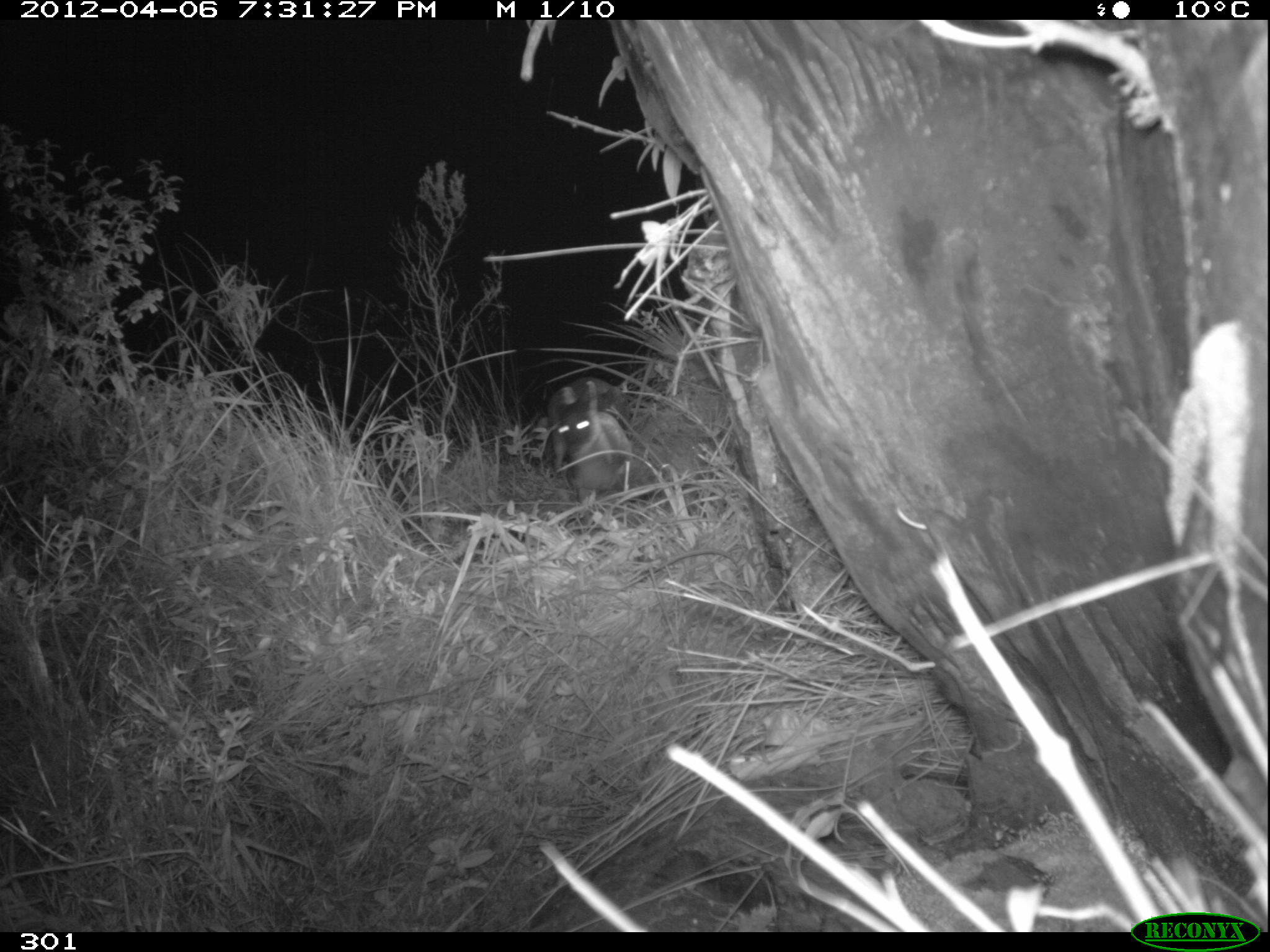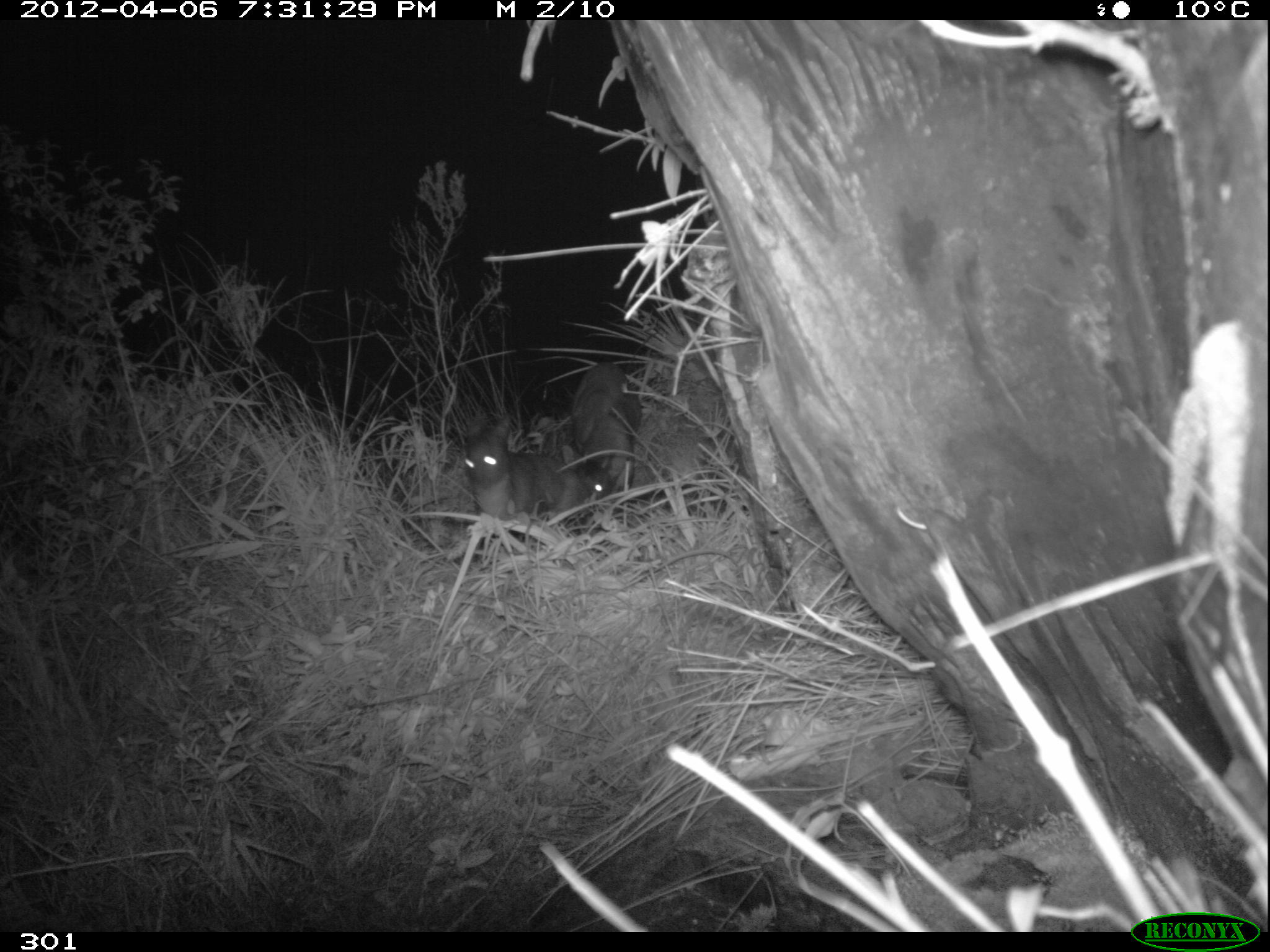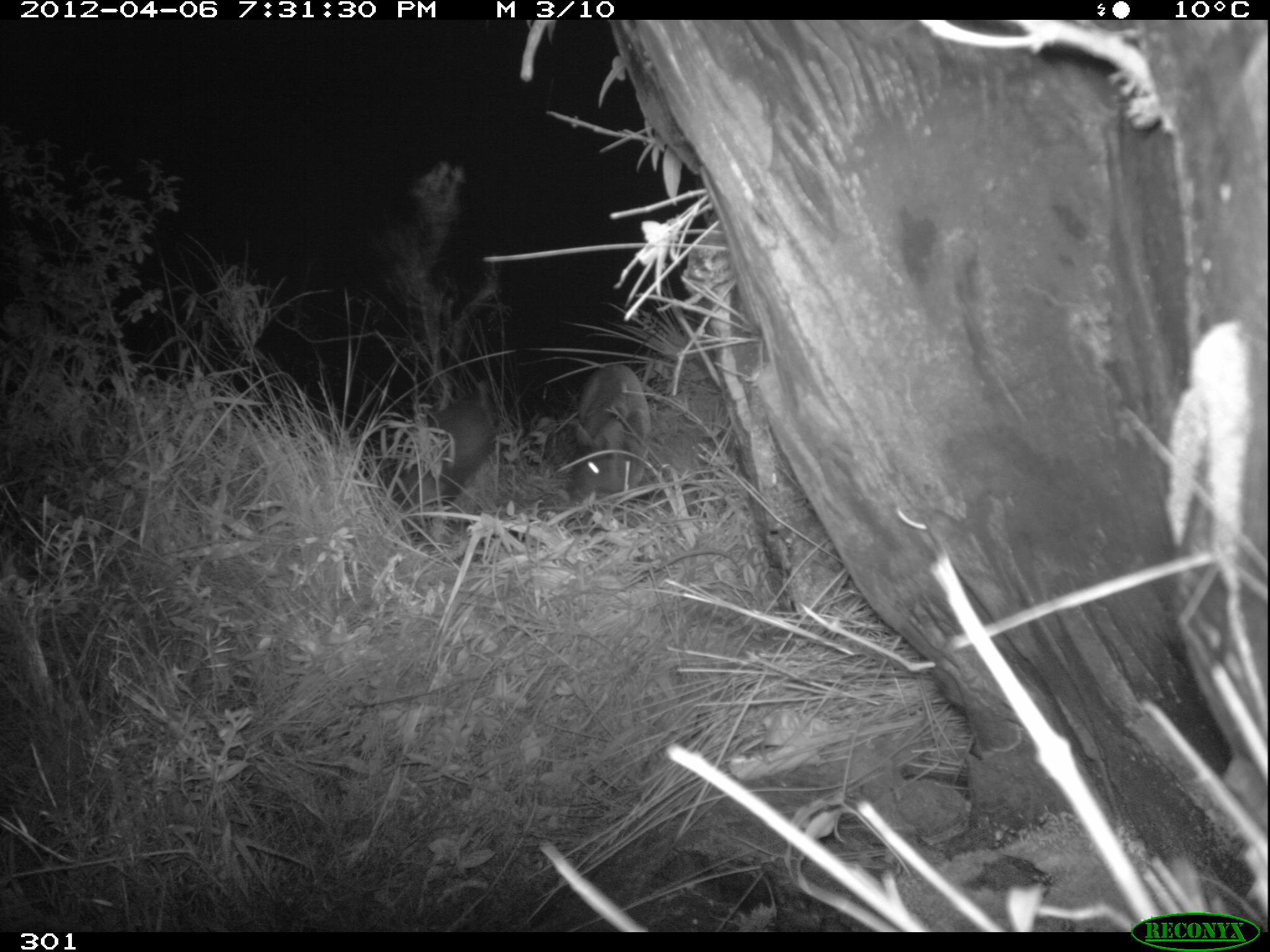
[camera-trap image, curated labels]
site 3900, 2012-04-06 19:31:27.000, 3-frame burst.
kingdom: Animalia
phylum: Chordata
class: Mammalia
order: Artiodactyla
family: Cervidae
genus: Mazama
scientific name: Mazama chunyi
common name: dwarf brocket